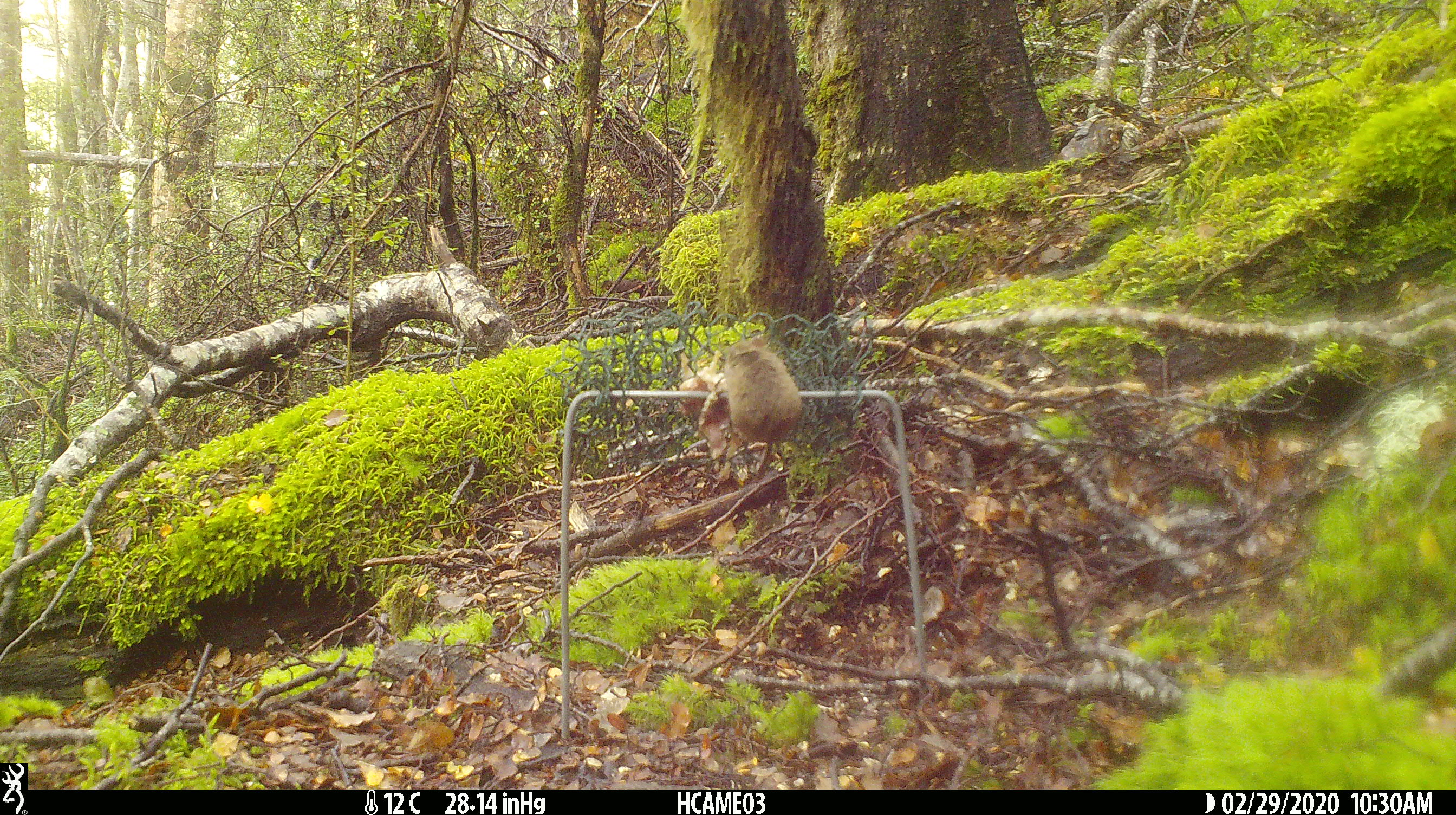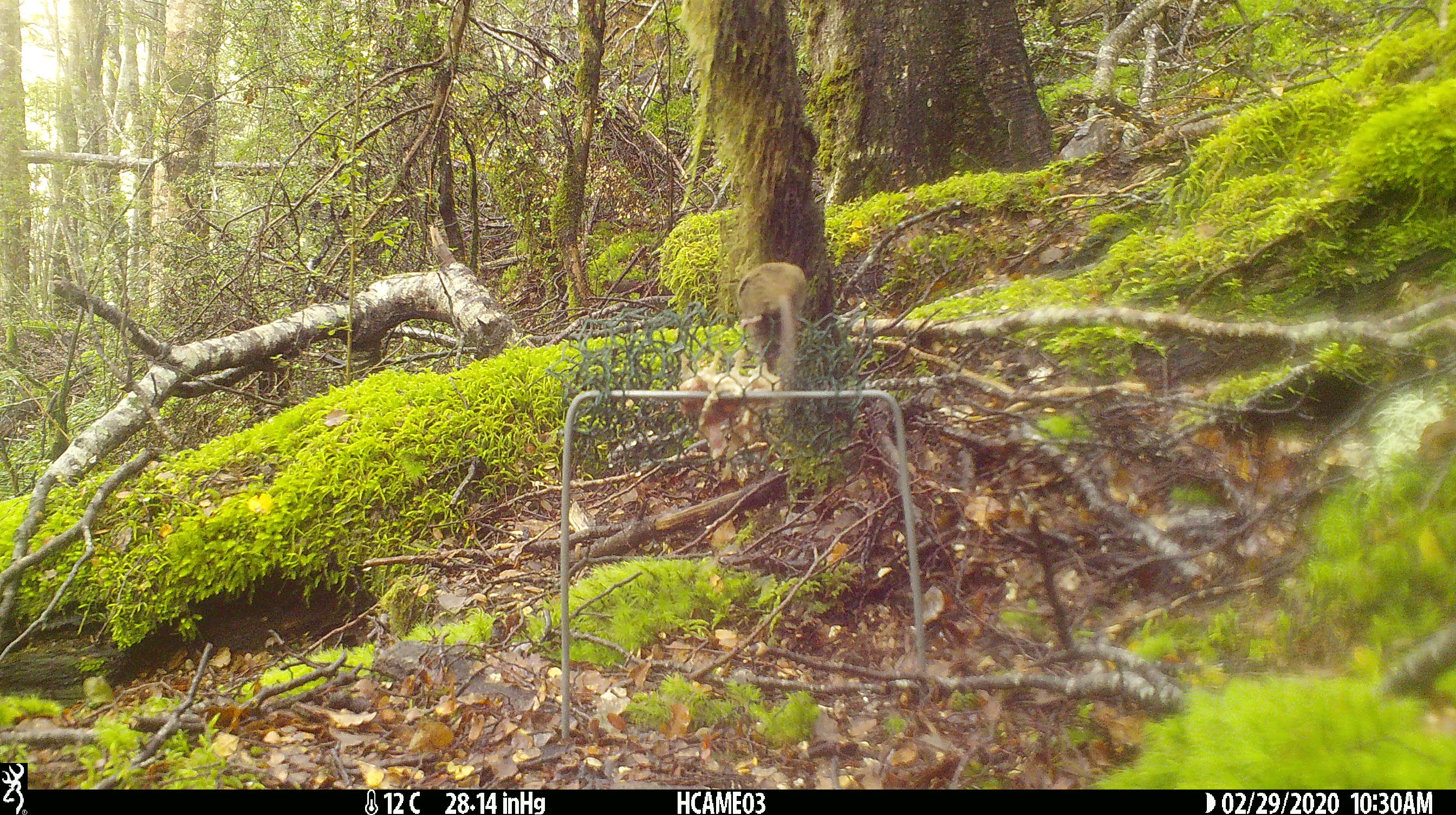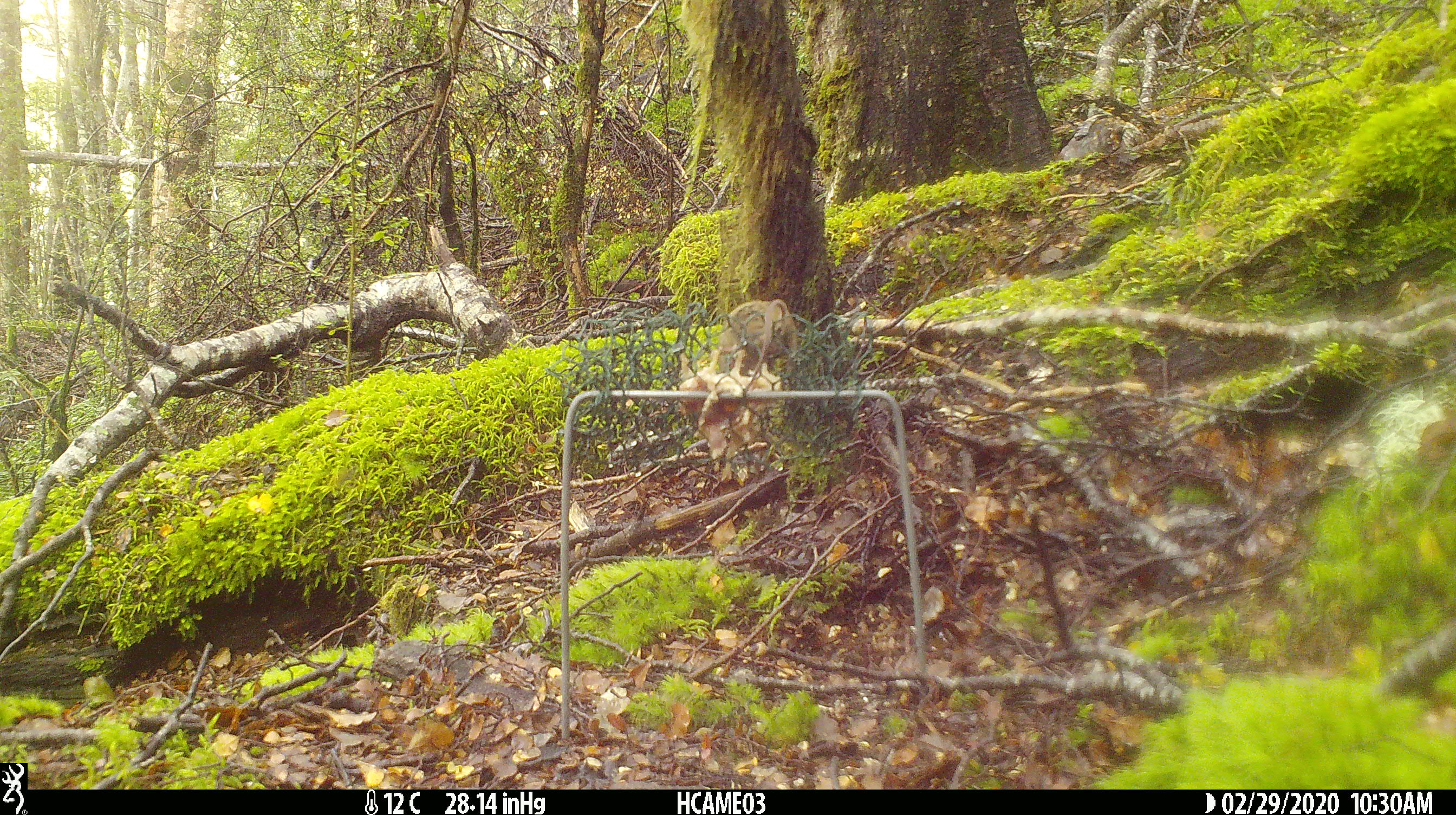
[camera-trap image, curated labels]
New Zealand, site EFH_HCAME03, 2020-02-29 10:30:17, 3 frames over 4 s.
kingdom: Animalia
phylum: Chordata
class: Mammalia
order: Rodentia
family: Muridae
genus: Mus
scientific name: Mus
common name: mouse